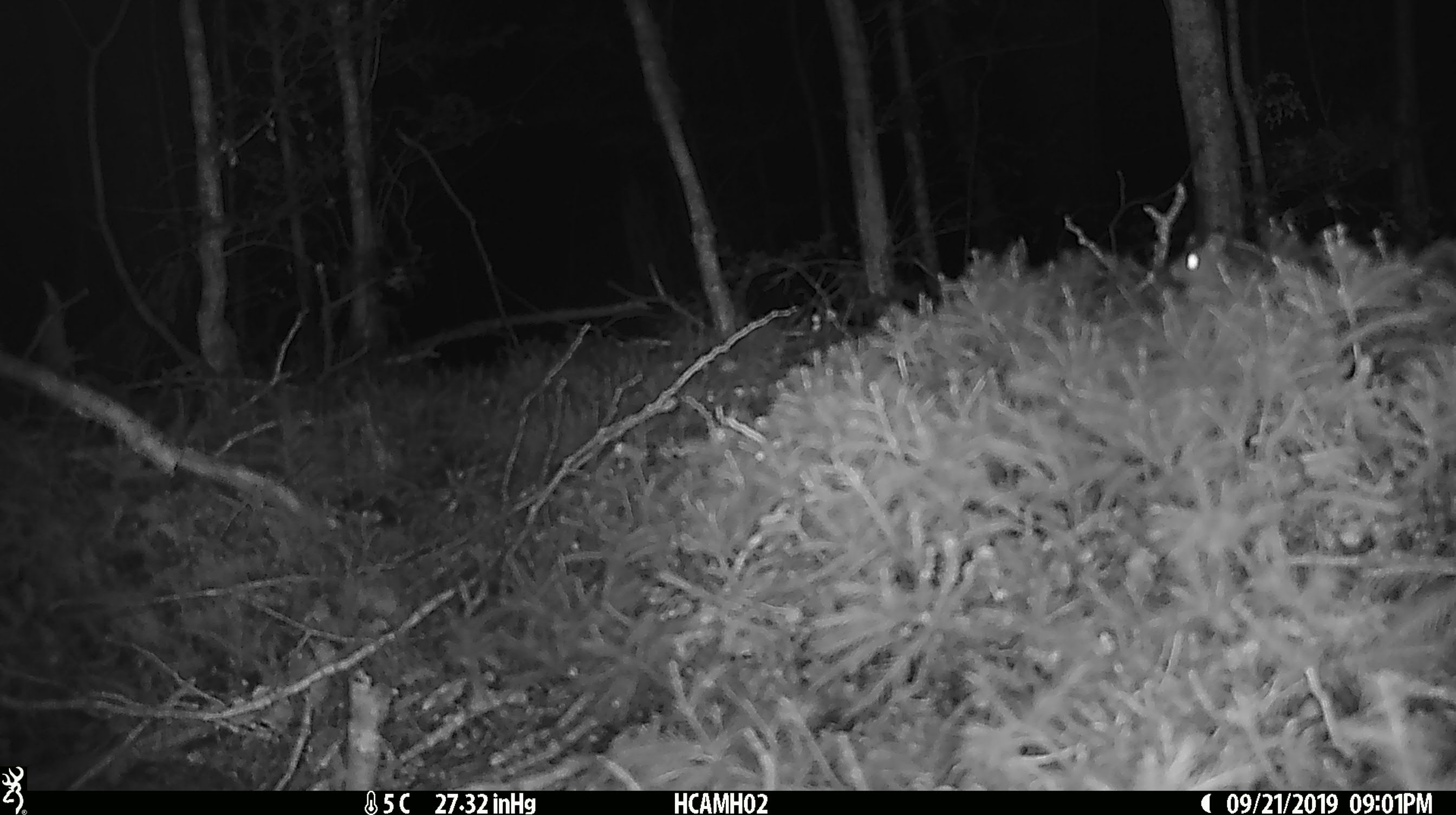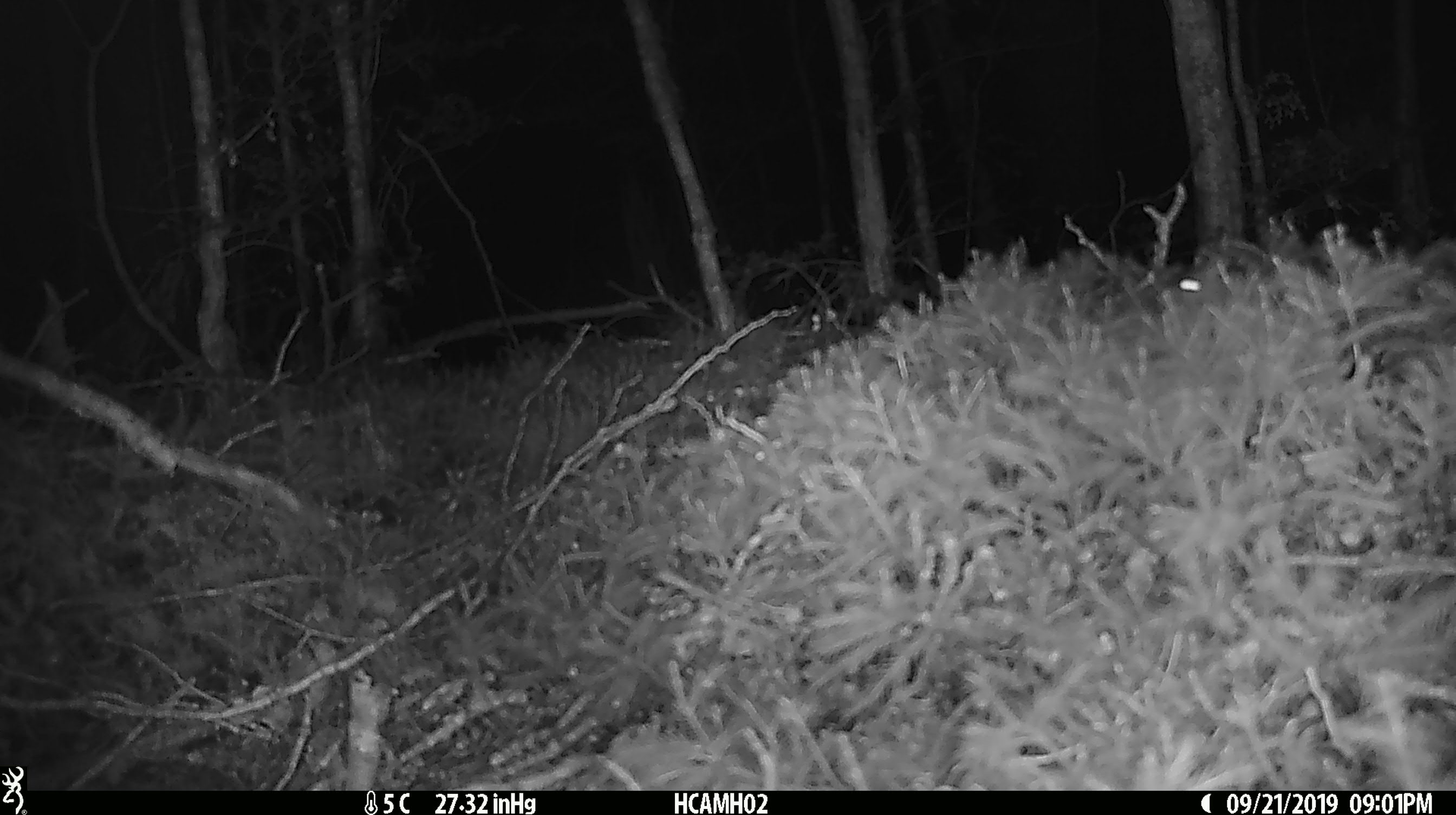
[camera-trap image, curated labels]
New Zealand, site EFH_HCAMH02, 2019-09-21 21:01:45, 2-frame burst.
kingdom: Animalia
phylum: Chordata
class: Mammalia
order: Rodentia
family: Muridae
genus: Mus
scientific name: Mus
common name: mouse